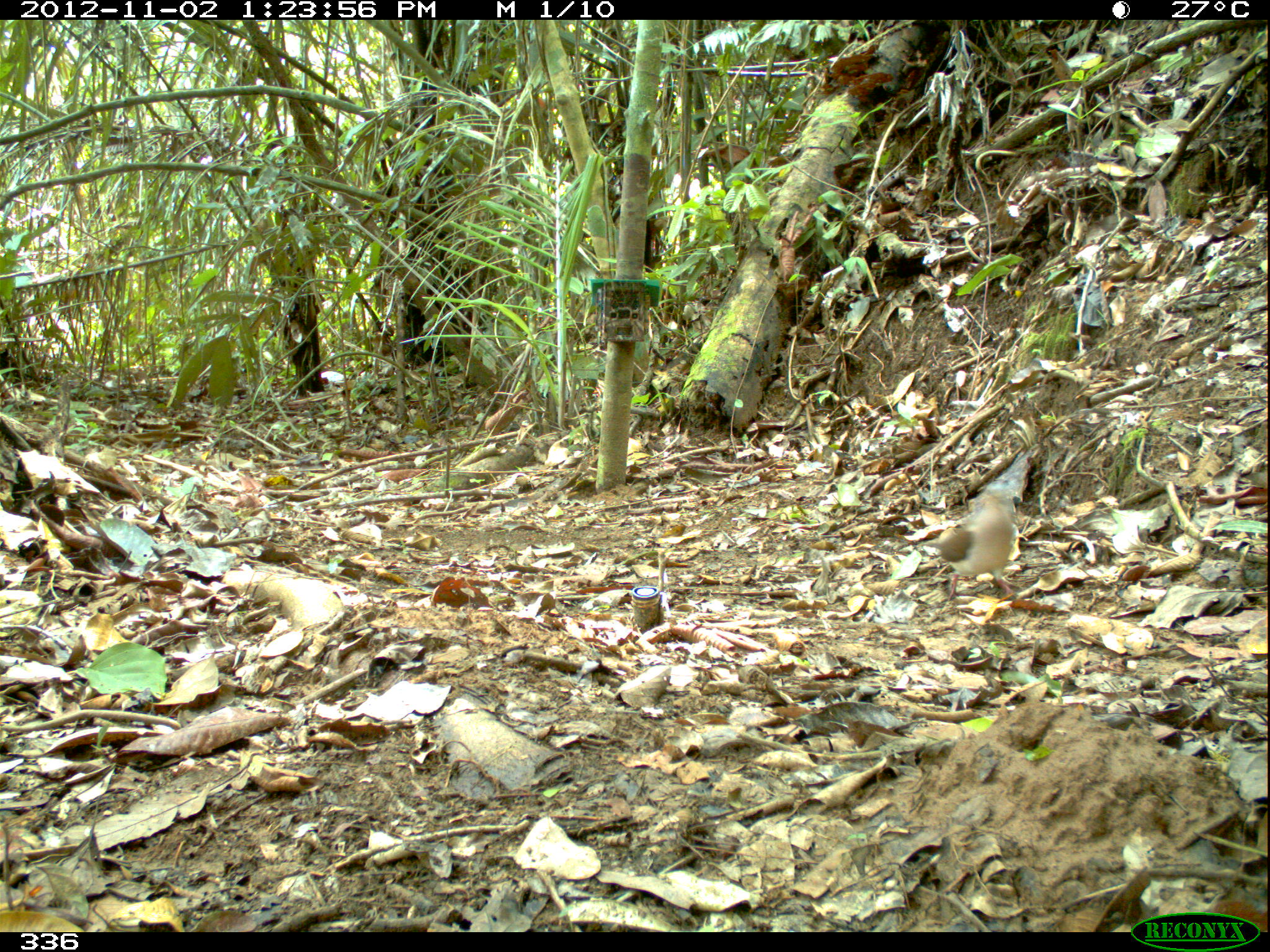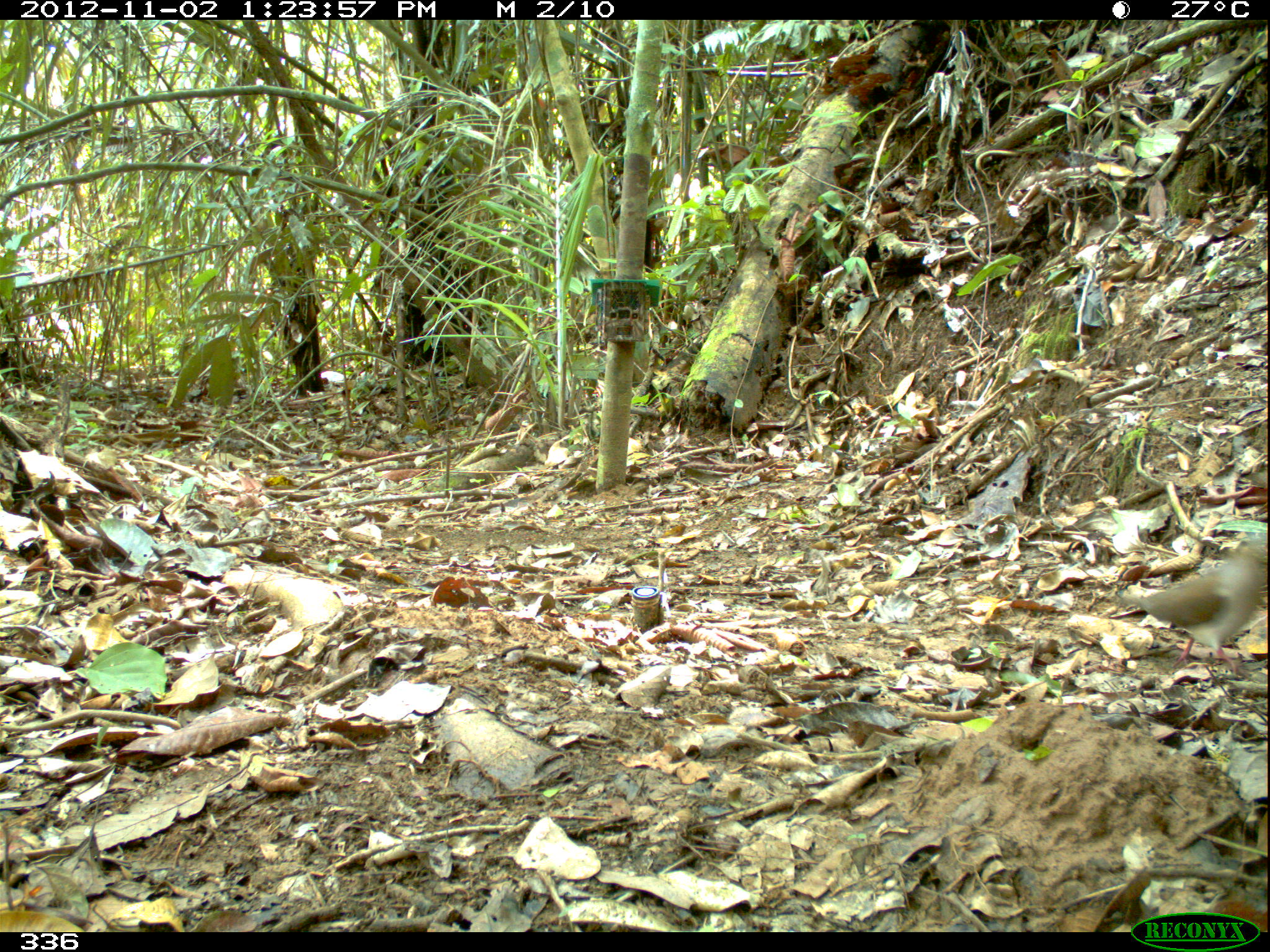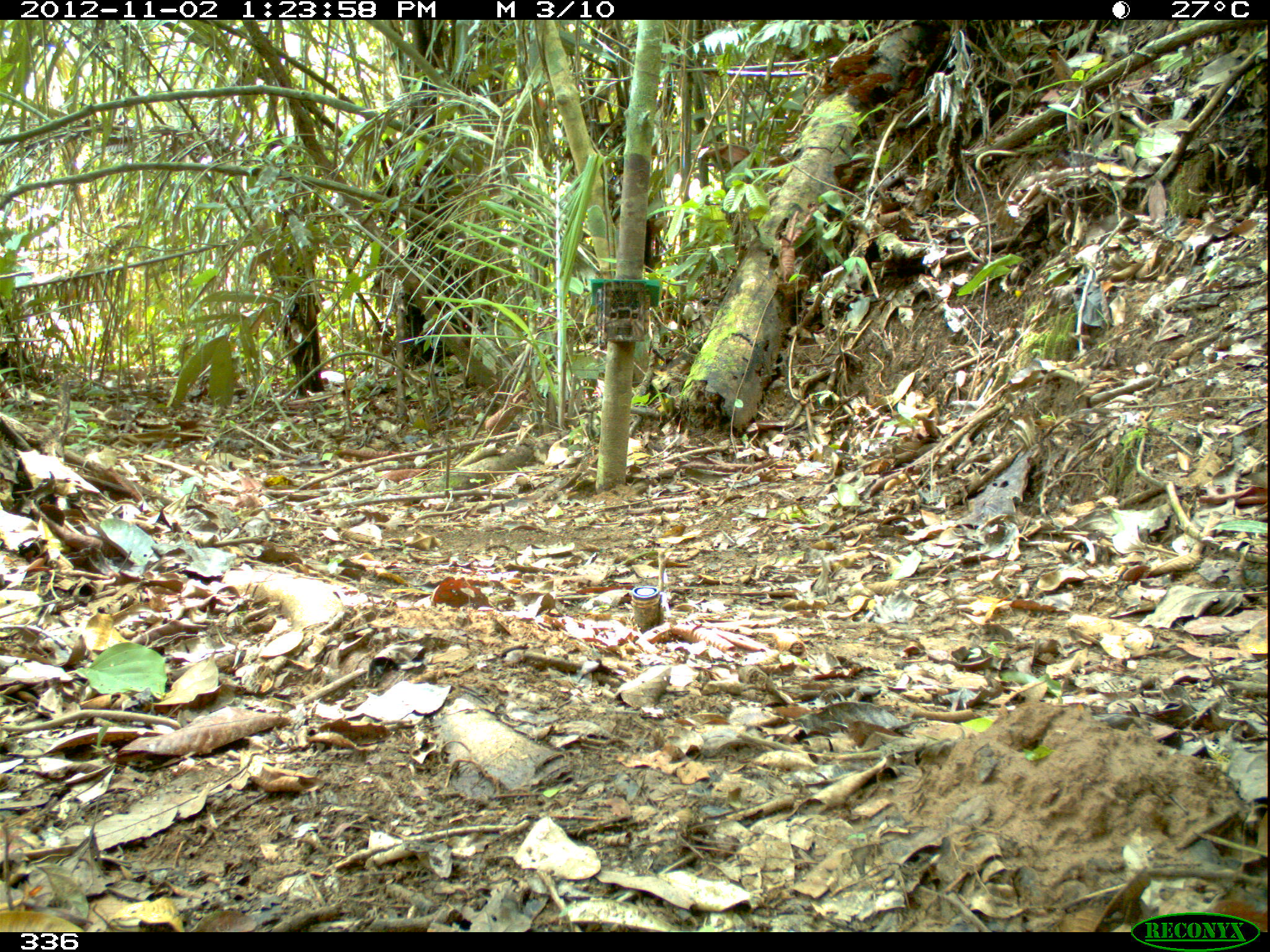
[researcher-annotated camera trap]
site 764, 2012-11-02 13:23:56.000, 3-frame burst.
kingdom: Animalia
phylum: Chordata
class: Aves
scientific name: Aves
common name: bird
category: unknown bird